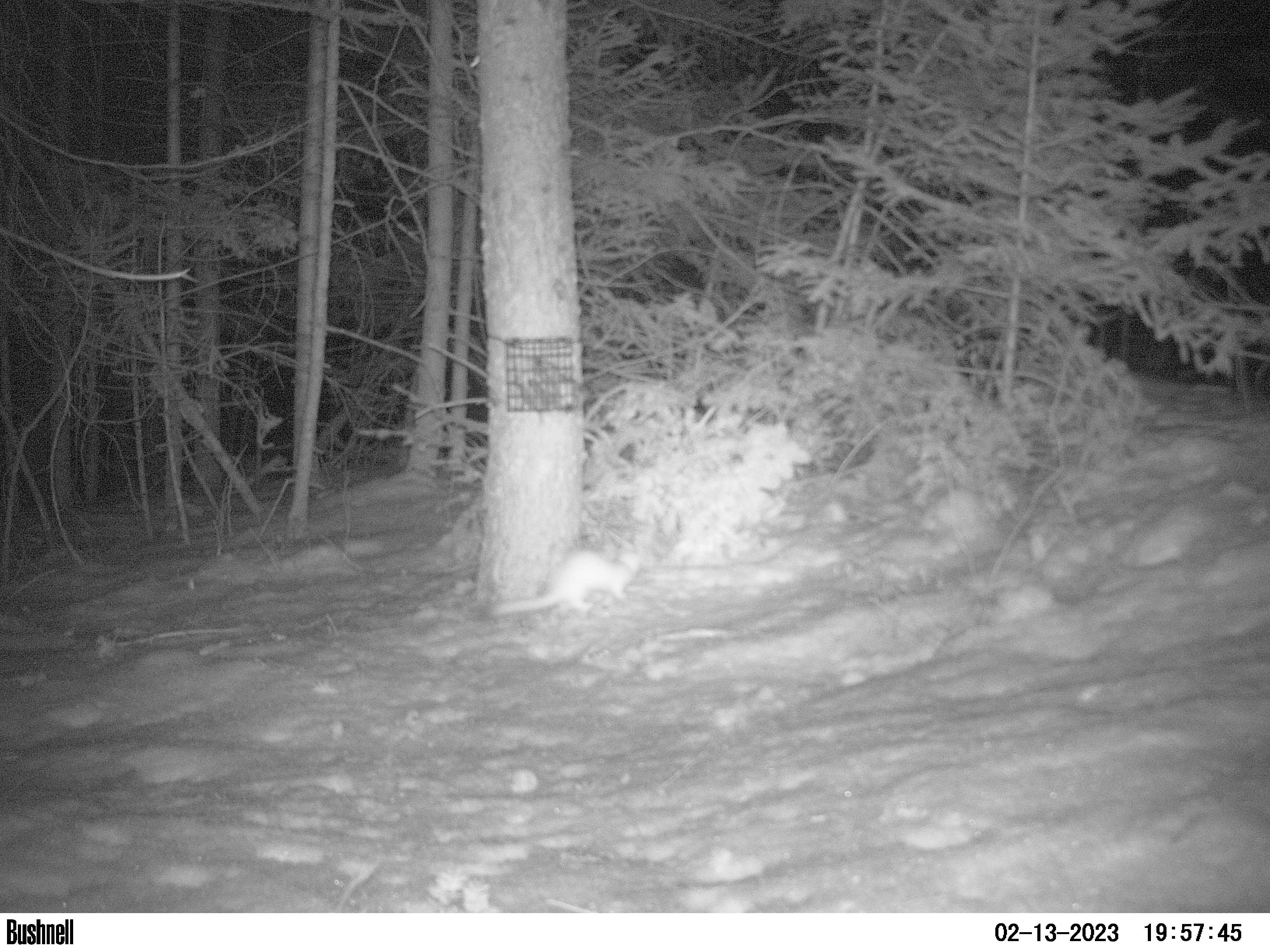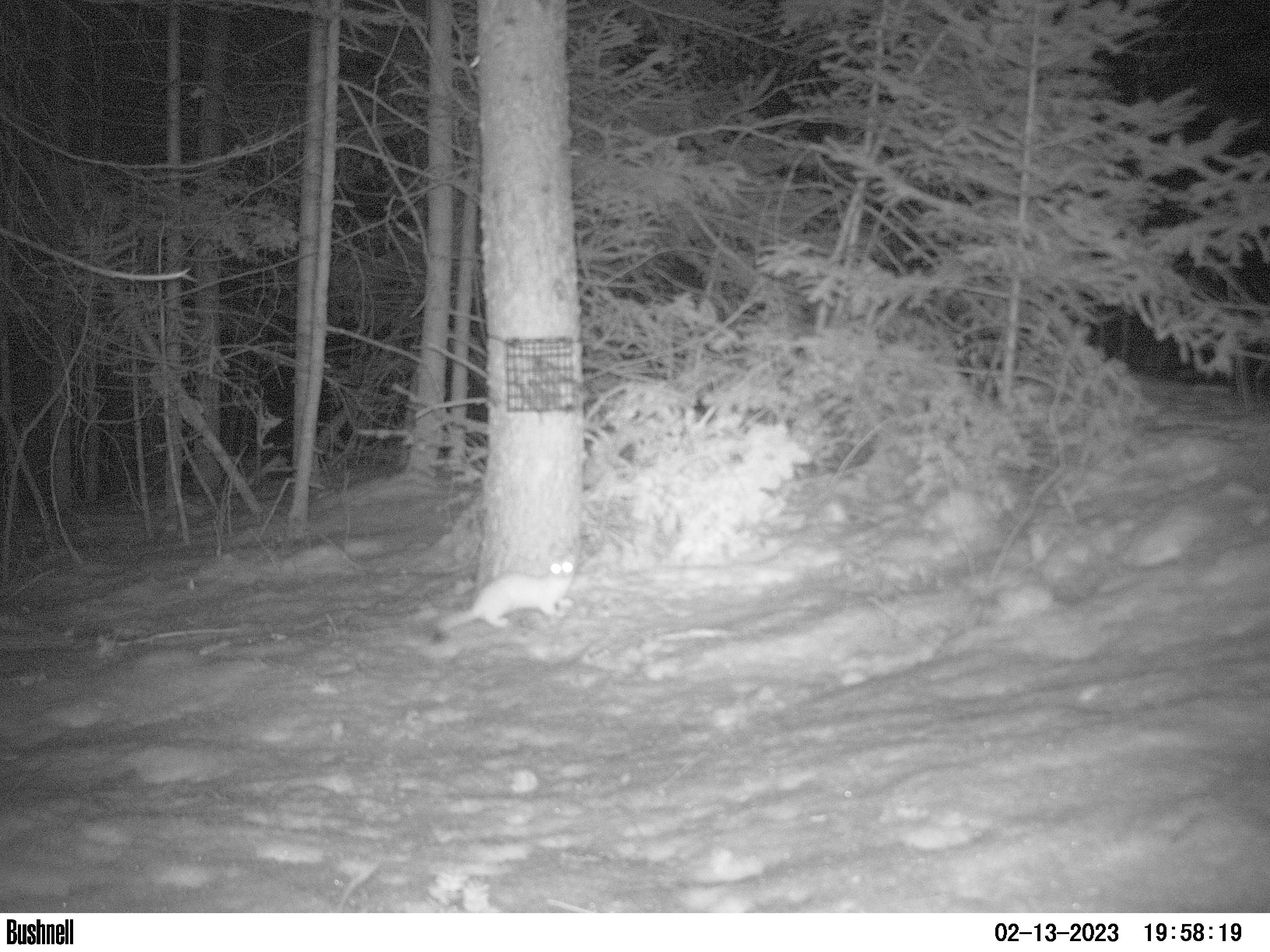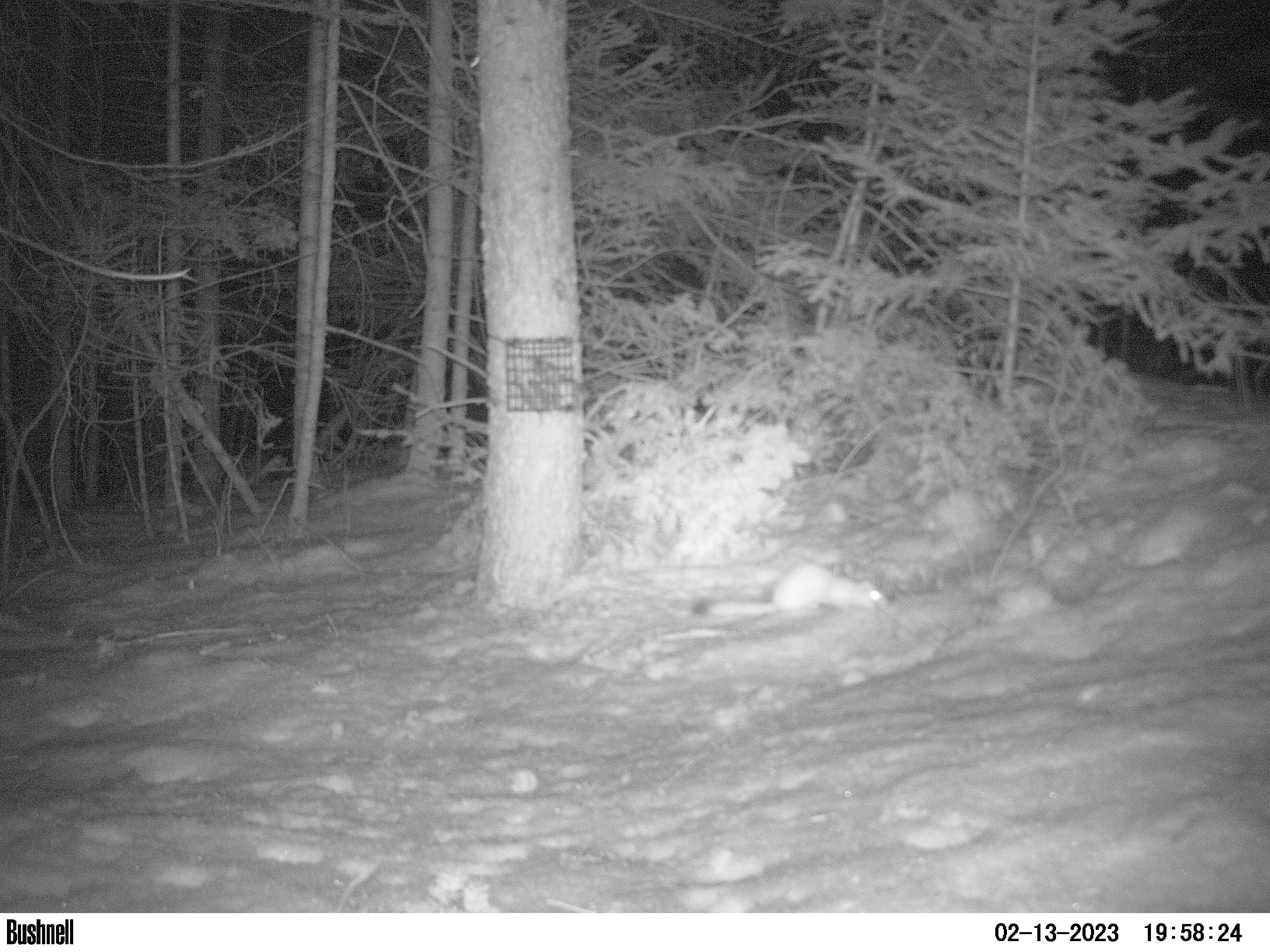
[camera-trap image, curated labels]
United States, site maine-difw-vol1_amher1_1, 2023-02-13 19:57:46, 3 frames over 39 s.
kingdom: Animalia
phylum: Chordata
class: Mammalia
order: Carnivora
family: Mustelidae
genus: Neogale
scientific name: Neogale frenata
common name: long-tailed weasel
Long-tailed weasel (Neogale frenata).